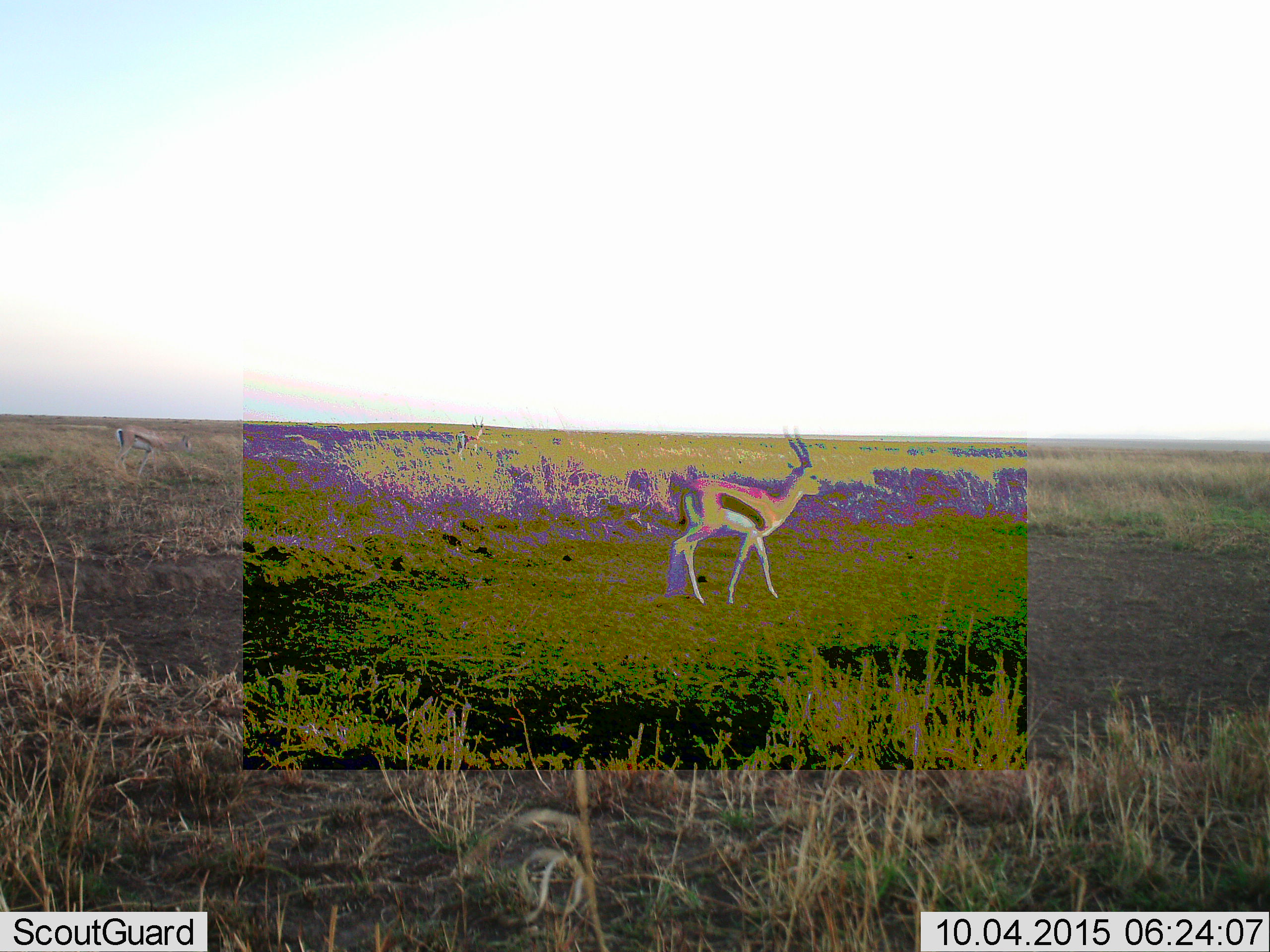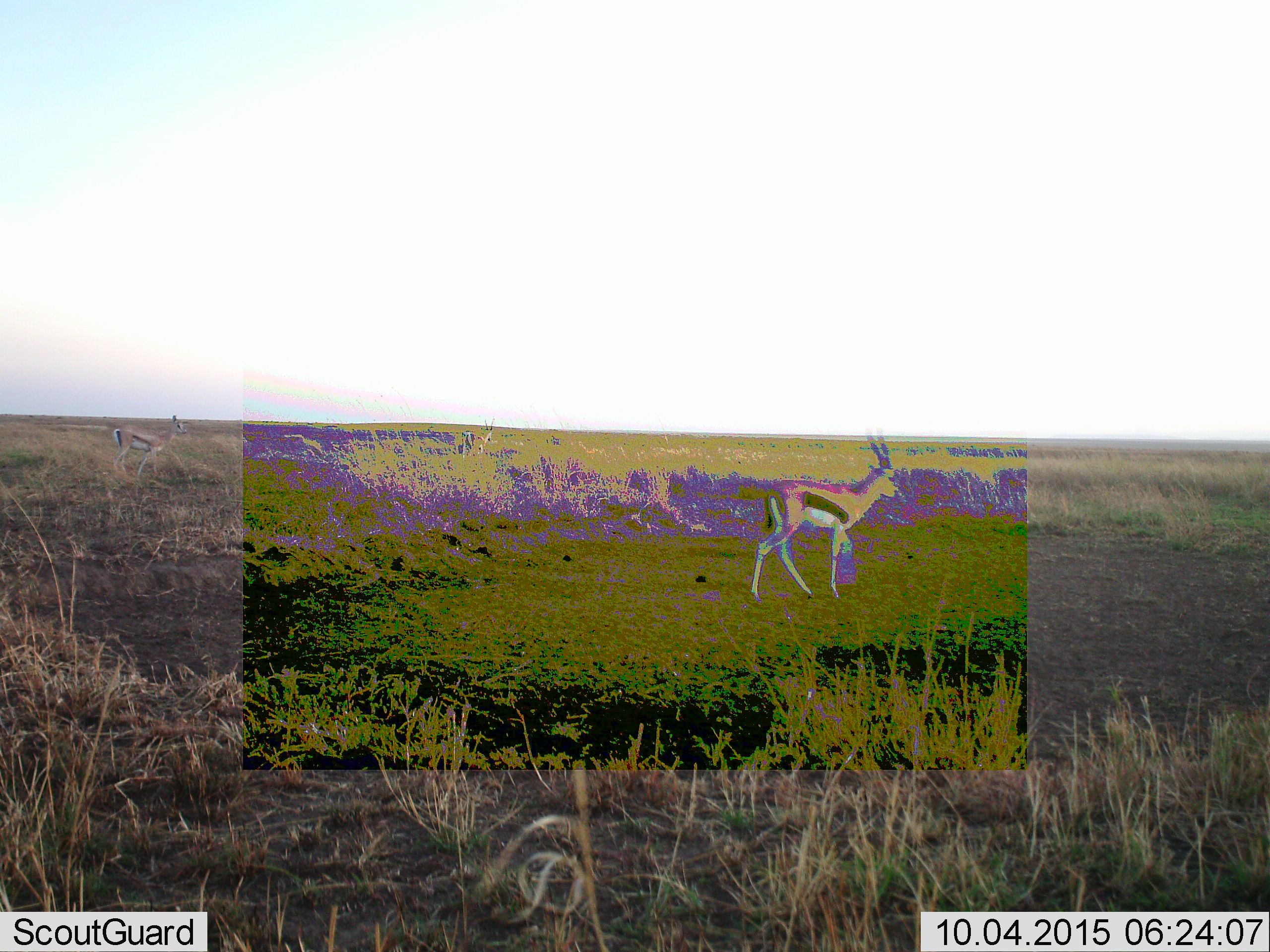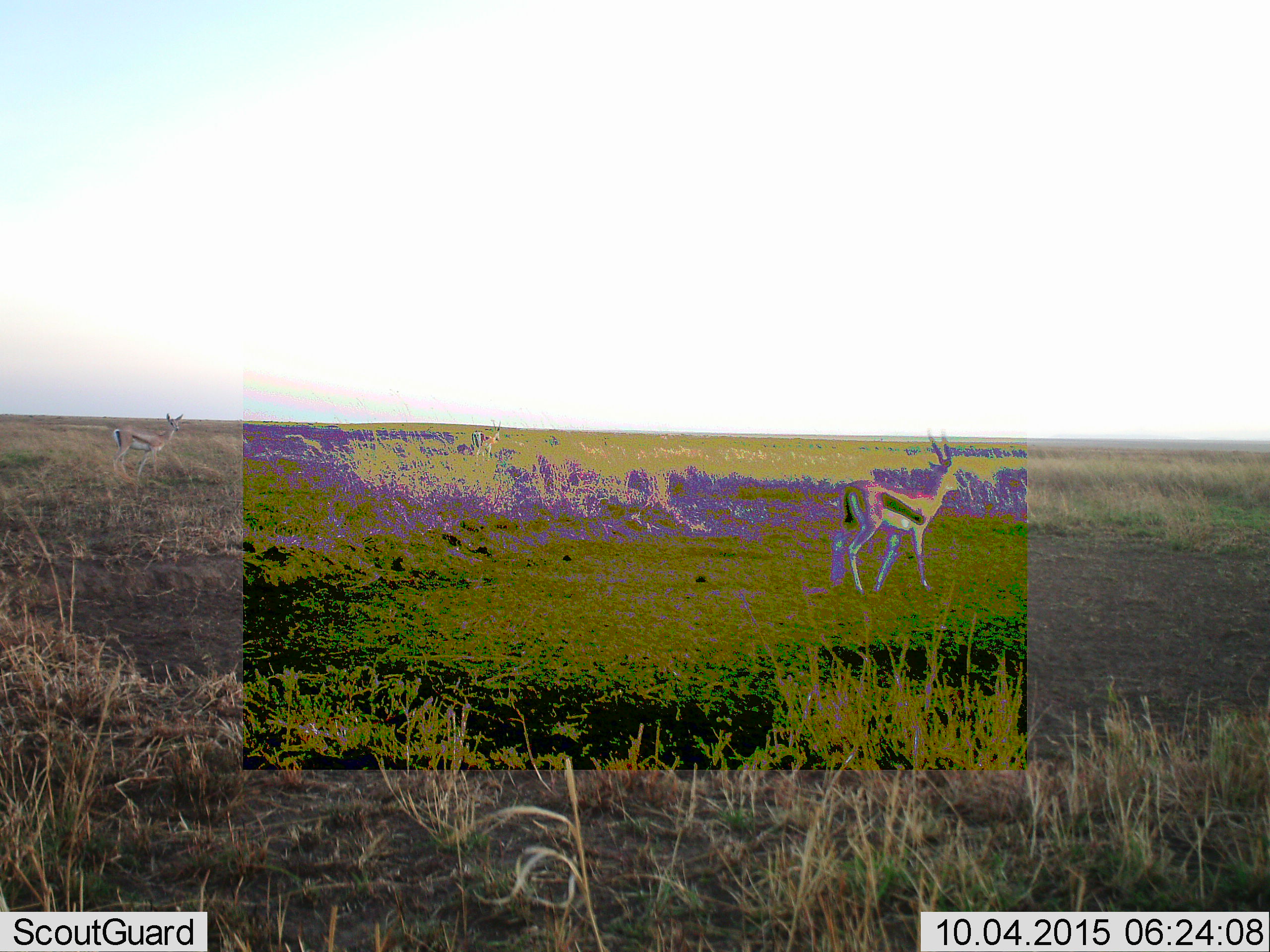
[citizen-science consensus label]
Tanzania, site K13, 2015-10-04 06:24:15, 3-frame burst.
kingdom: Animalia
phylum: Chordata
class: Mammalia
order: Artiodactyla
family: Bovidae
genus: Eudorcas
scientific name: Eudorcas thomsonii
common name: thomson's gazelle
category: gazellethomsons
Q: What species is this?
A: Gazellethomsons (thomson's gazelle) (Eudorcas thomsonii).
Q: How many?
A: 1.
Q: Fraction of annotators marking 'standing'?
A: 44%.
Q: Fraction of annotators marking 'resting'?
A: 0%.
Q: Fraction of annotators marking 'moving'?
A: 100%.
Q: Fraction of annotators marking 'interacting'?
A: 0%.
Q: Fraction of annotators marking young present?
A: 0%.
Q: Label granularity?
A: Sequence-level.